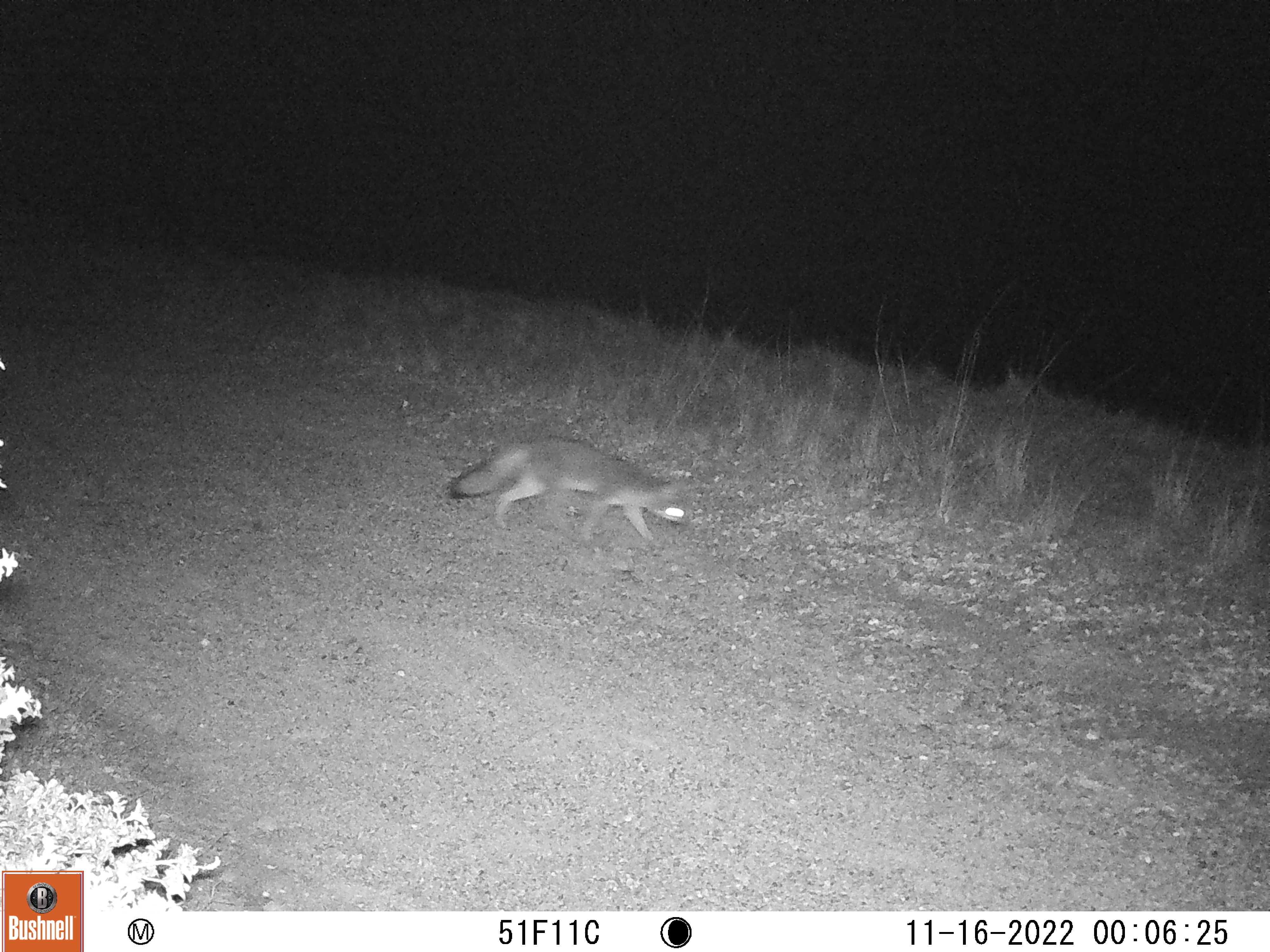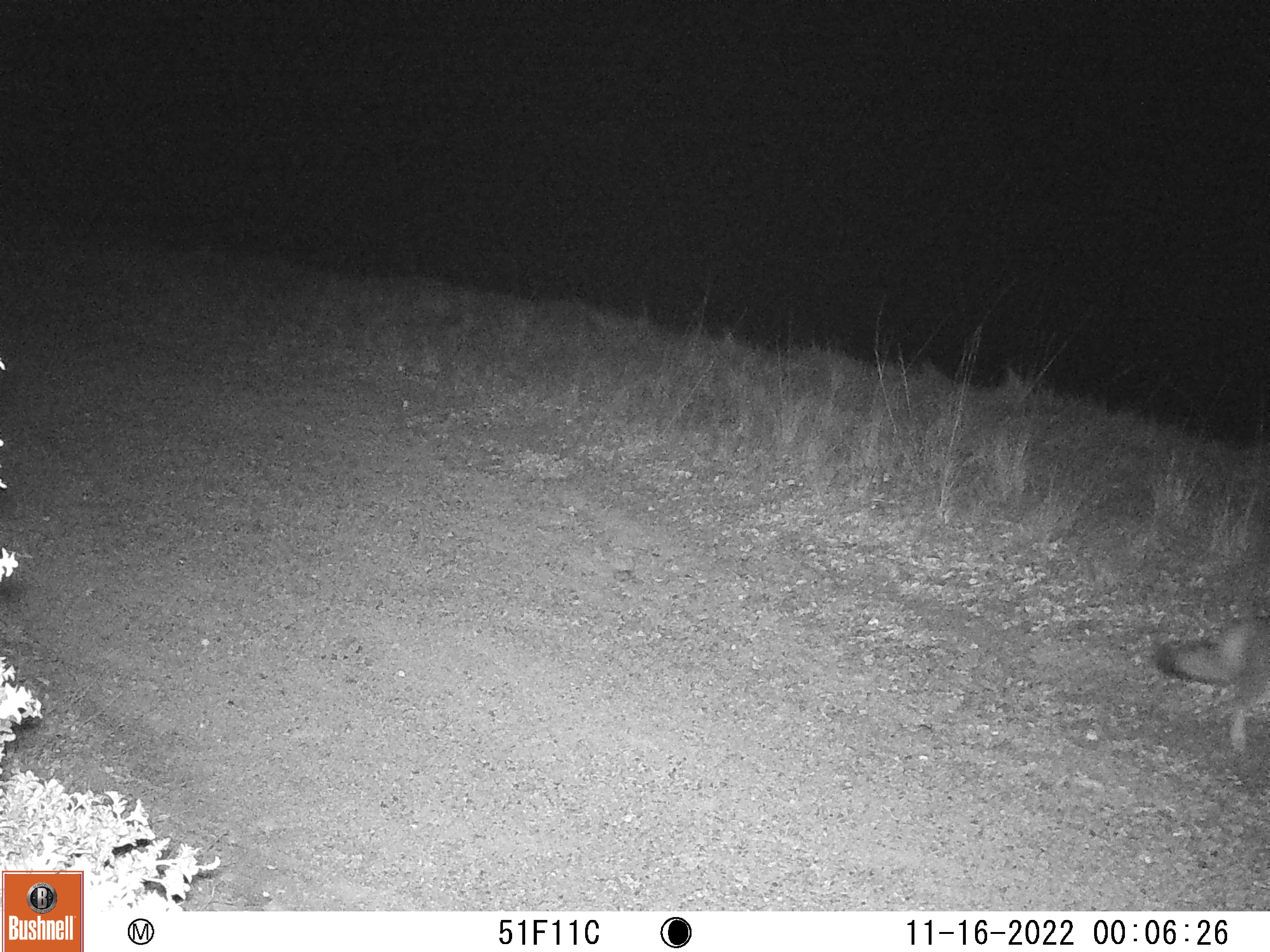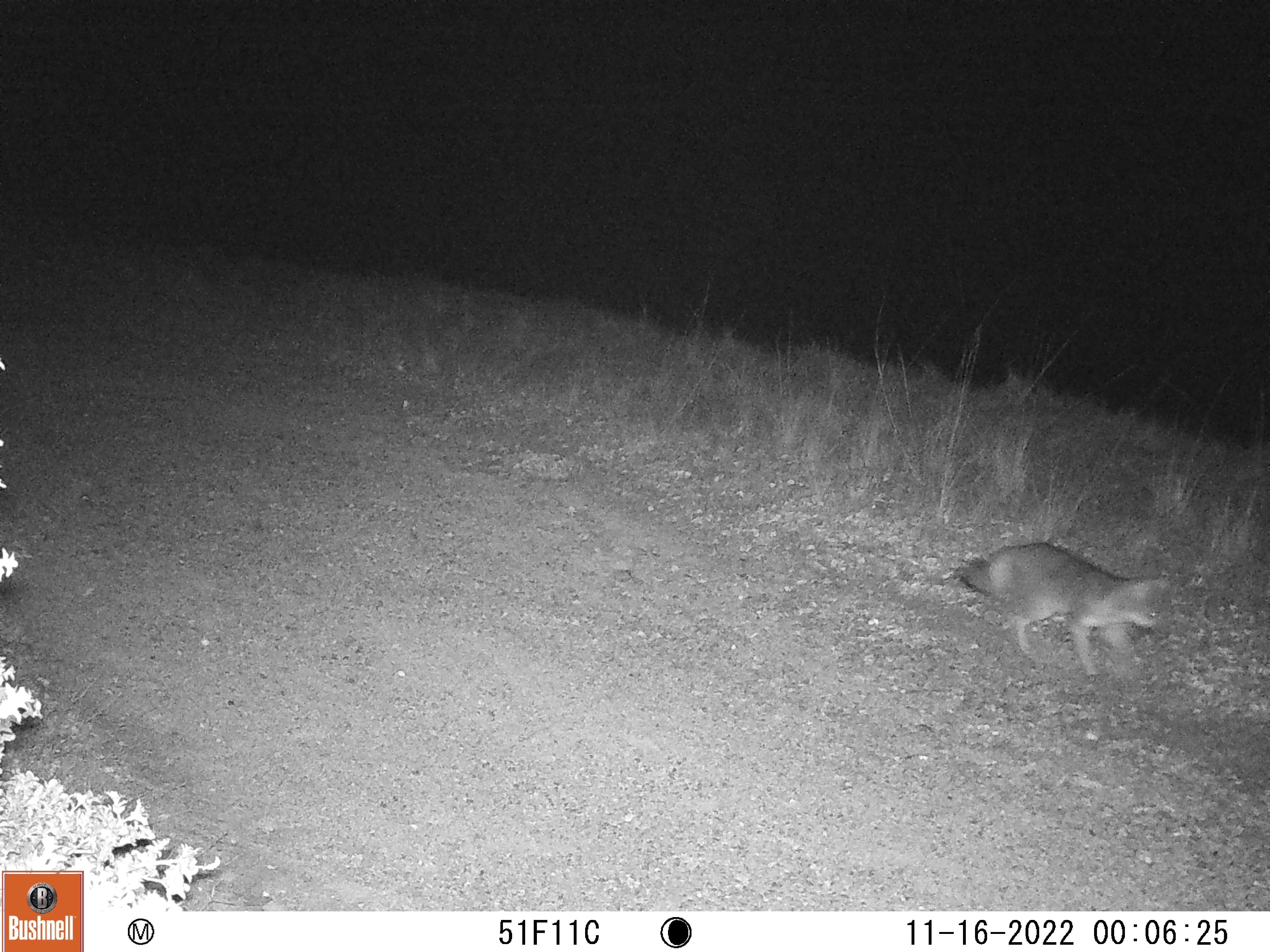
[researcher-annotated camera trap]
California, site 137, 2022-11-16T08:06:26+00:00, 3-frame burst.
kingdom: Animalia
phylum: Chordata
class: Mammalia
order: Carnivora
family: Canidae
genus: Urocyon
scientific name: Urocyon cinereoargenteus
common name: gray fox